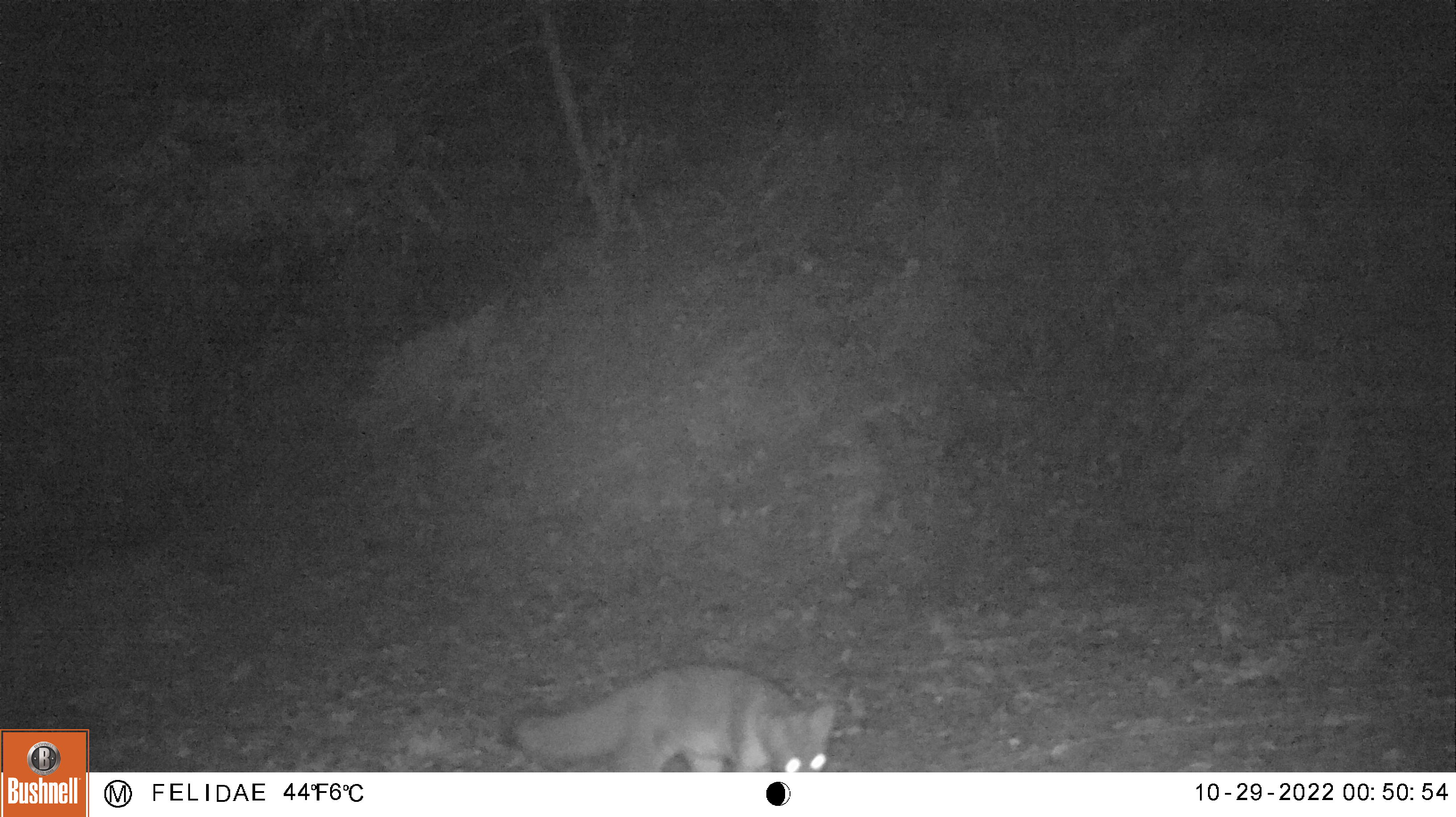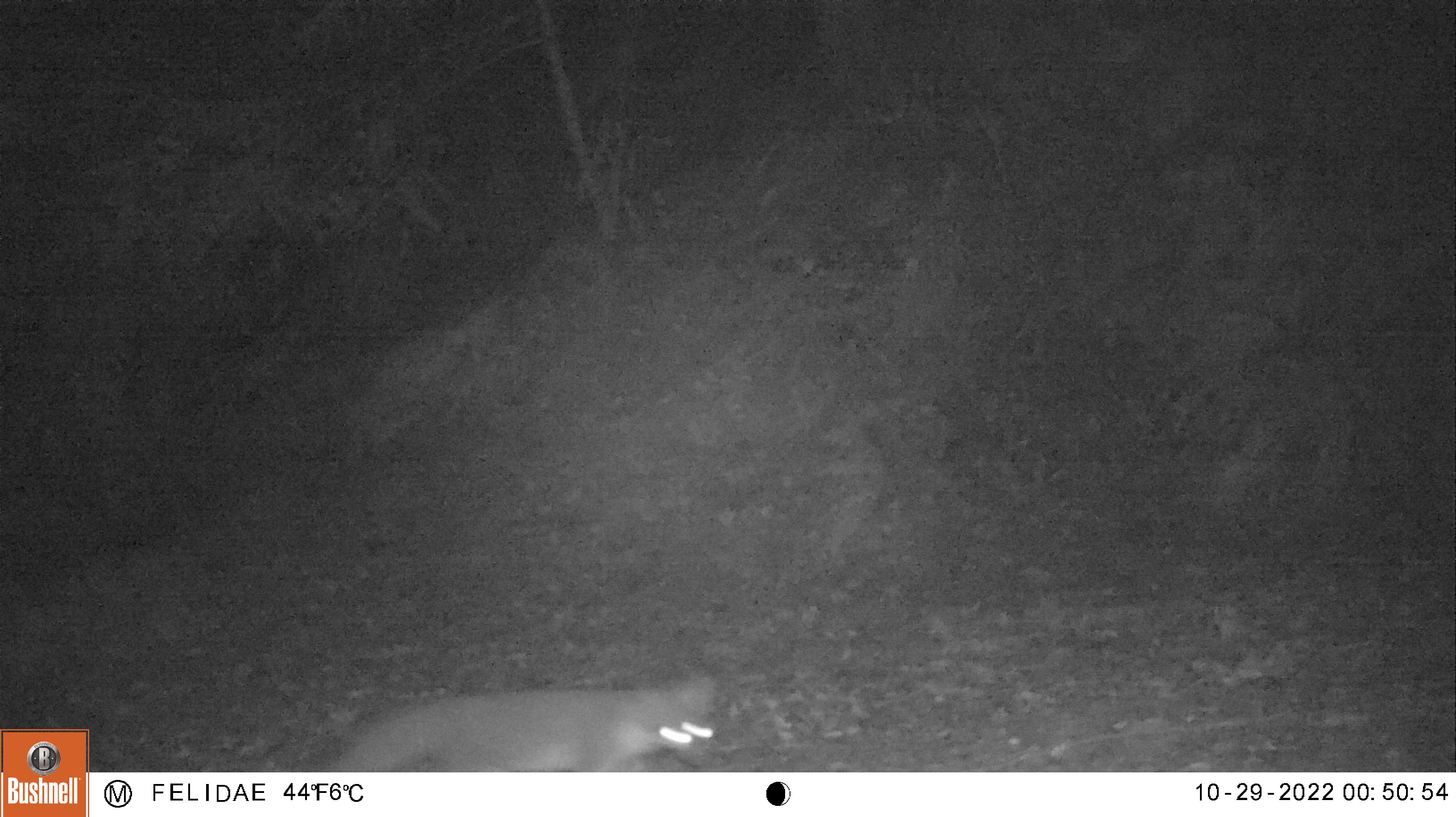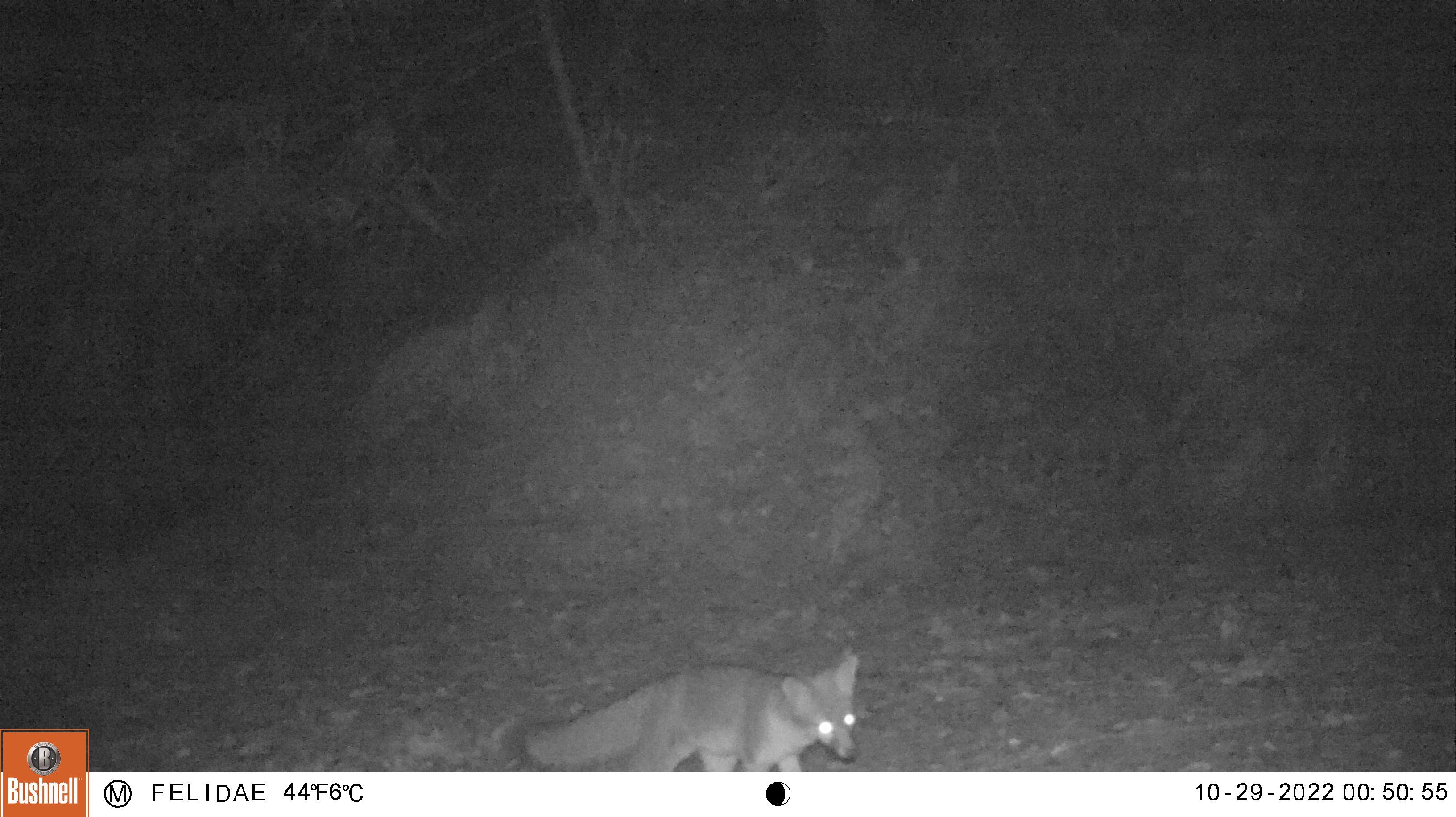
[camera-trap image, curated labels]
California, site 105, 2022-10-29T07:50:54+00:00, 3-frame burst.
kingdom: Animalia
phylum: Chordata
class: Mammalia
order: Carnivora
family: Canidae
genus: Urocyon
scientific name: Urocyon cinereoargenteus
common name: gray fox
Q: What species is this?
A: Gray fox (Urocyon cinereoargenteus).